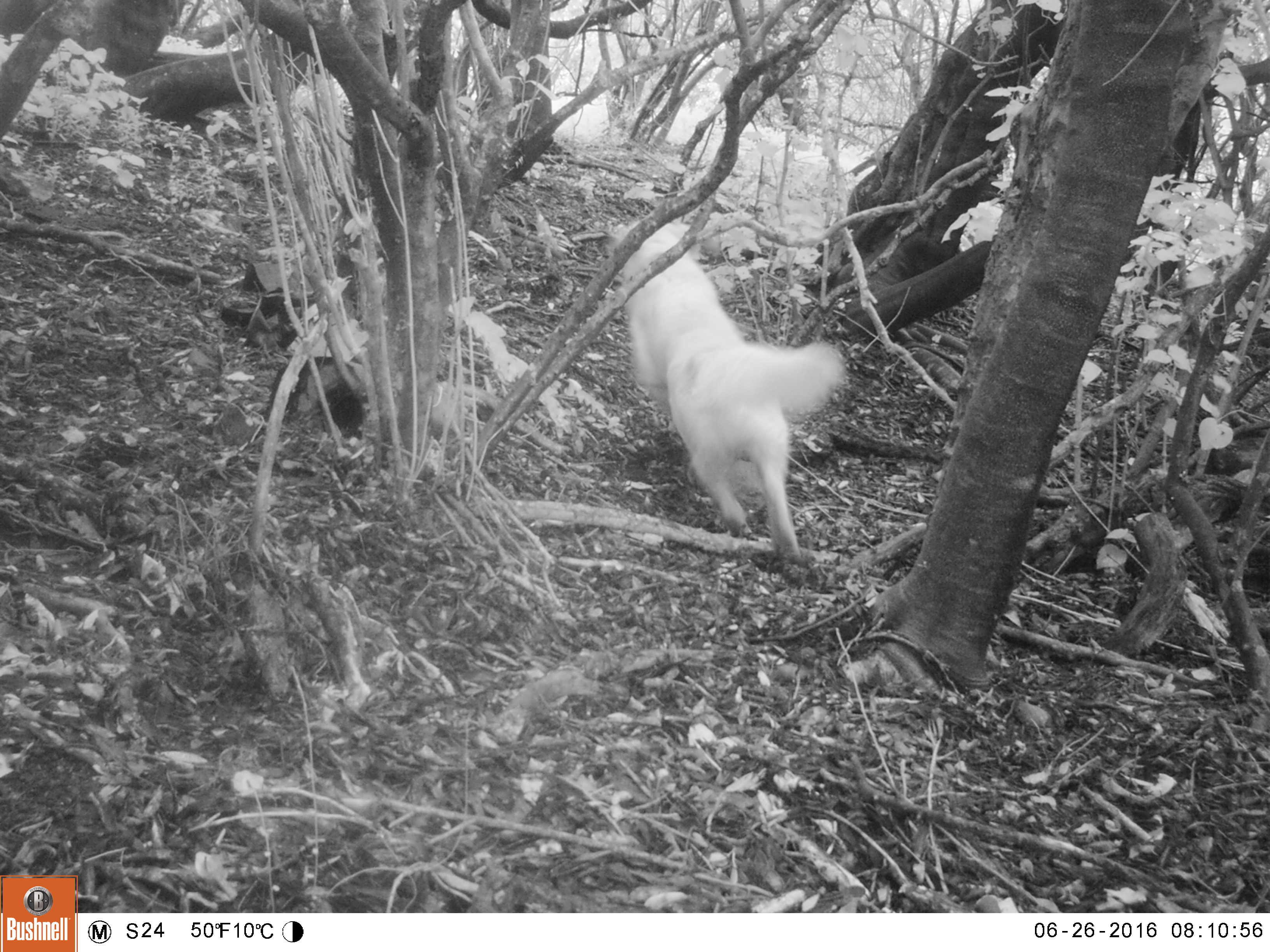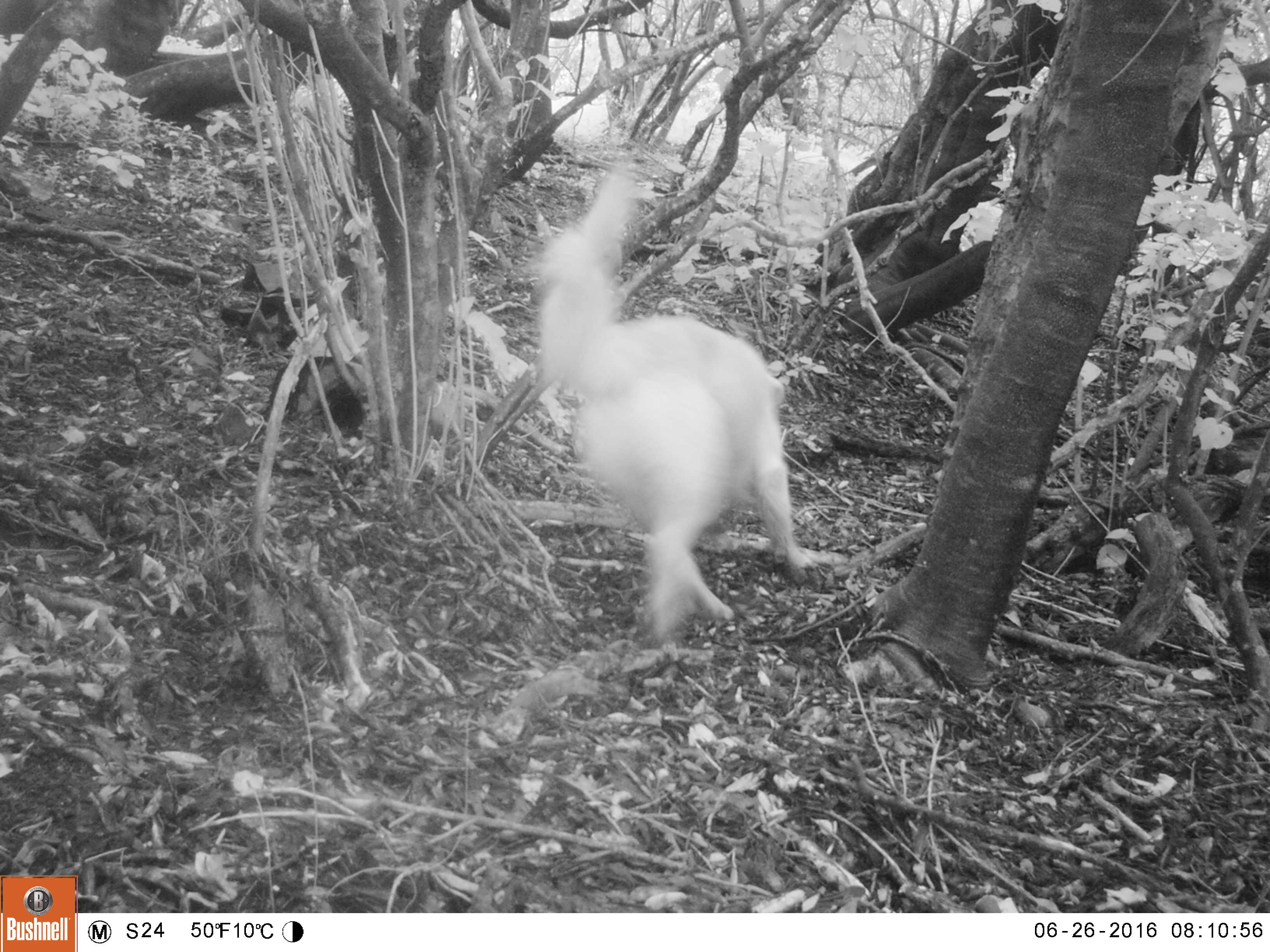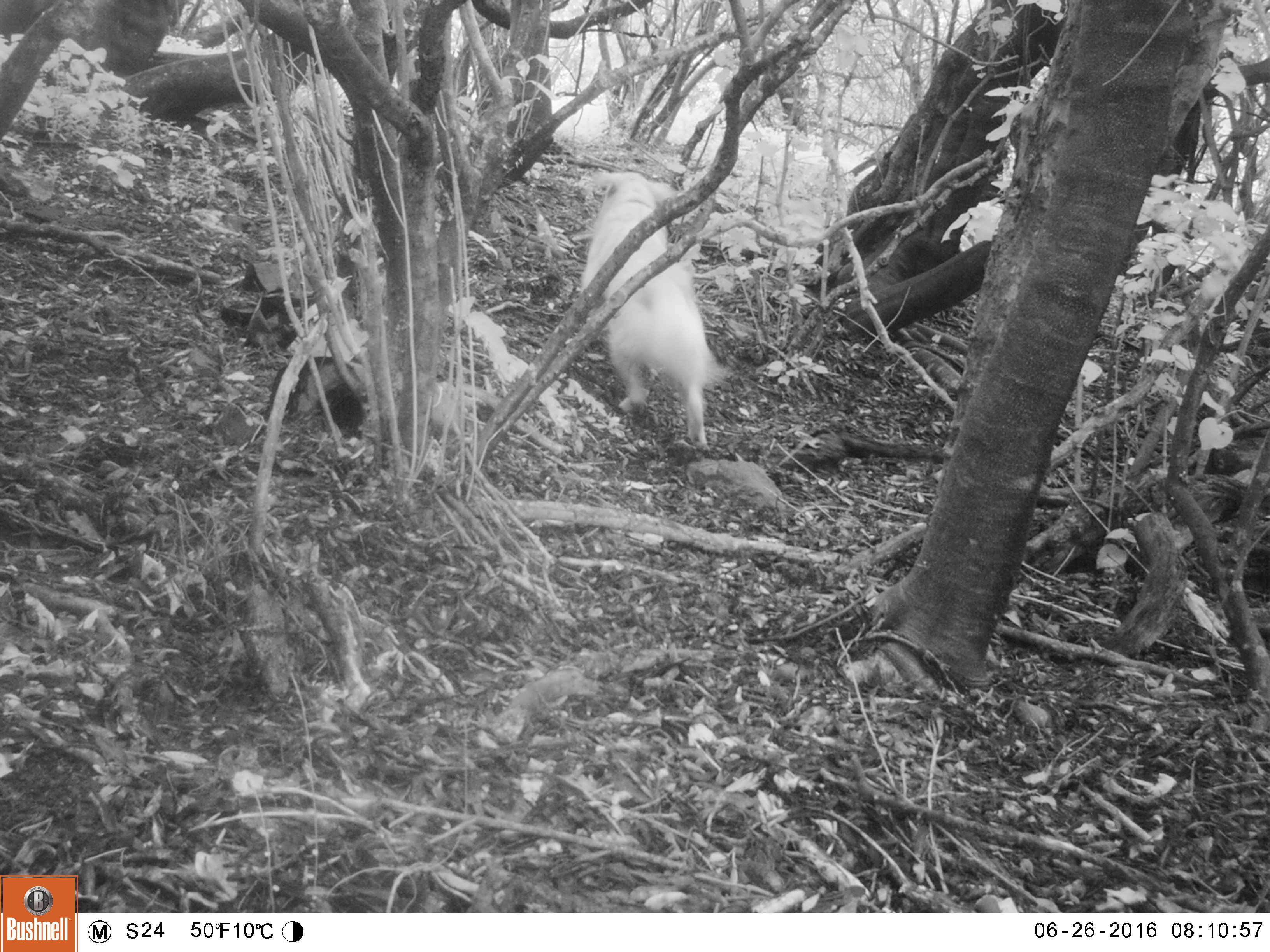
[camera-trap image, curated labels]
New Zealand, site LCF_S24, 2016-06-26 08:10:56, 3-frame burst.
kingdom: Animalia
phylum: Chordata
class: Mammalia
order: Carnivora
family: Canidae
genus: Canis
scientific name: Canis familiaris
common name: domestic dog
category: dog